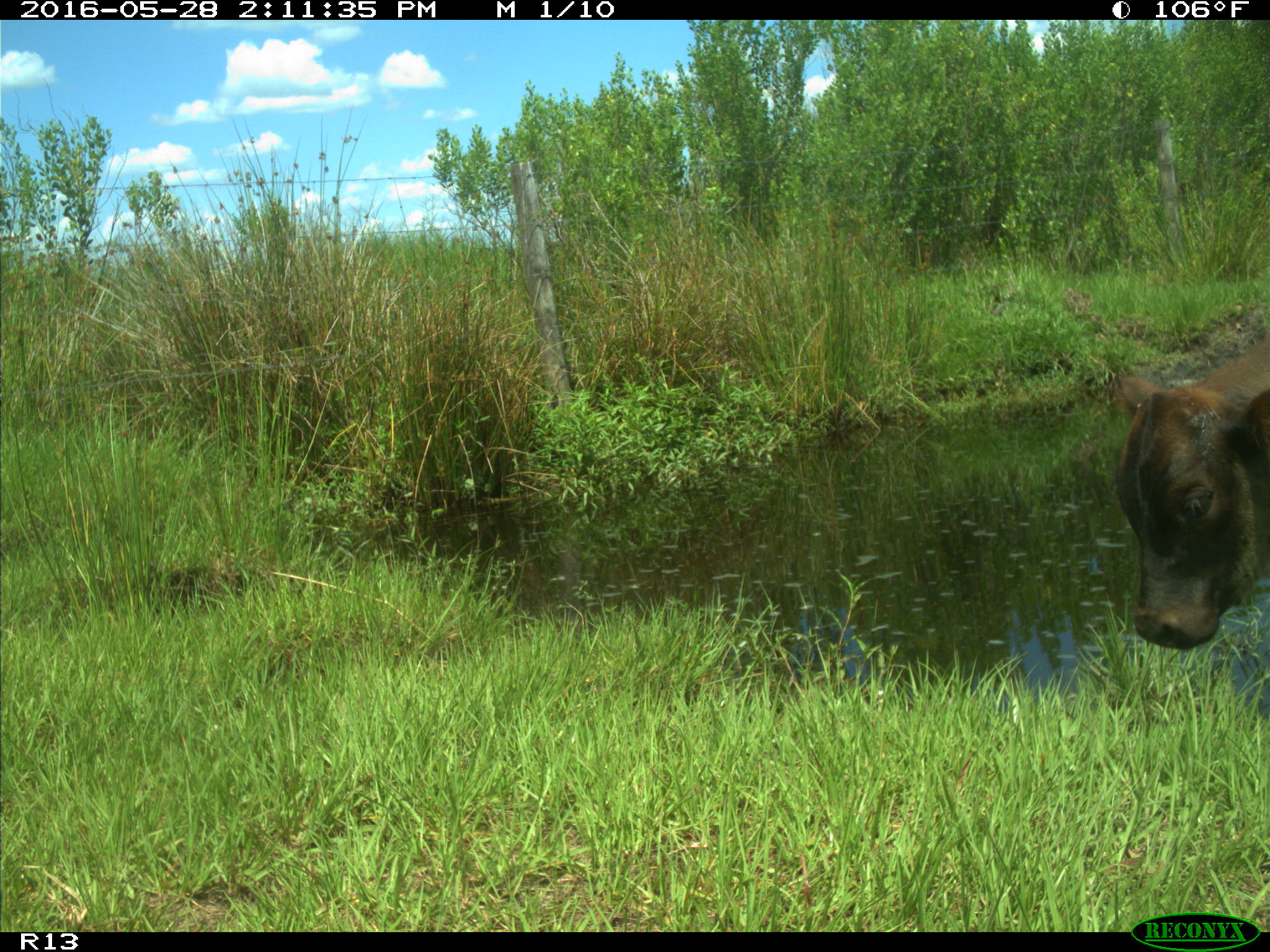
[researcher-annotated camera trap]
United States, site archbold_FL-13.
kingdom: Animalia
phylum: Chordata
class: Mammalia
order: Artiodactyla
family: Bovidae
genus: Bos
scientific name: Bos taurus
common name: domestic cow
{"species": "Bos taurus (domestic cow)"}